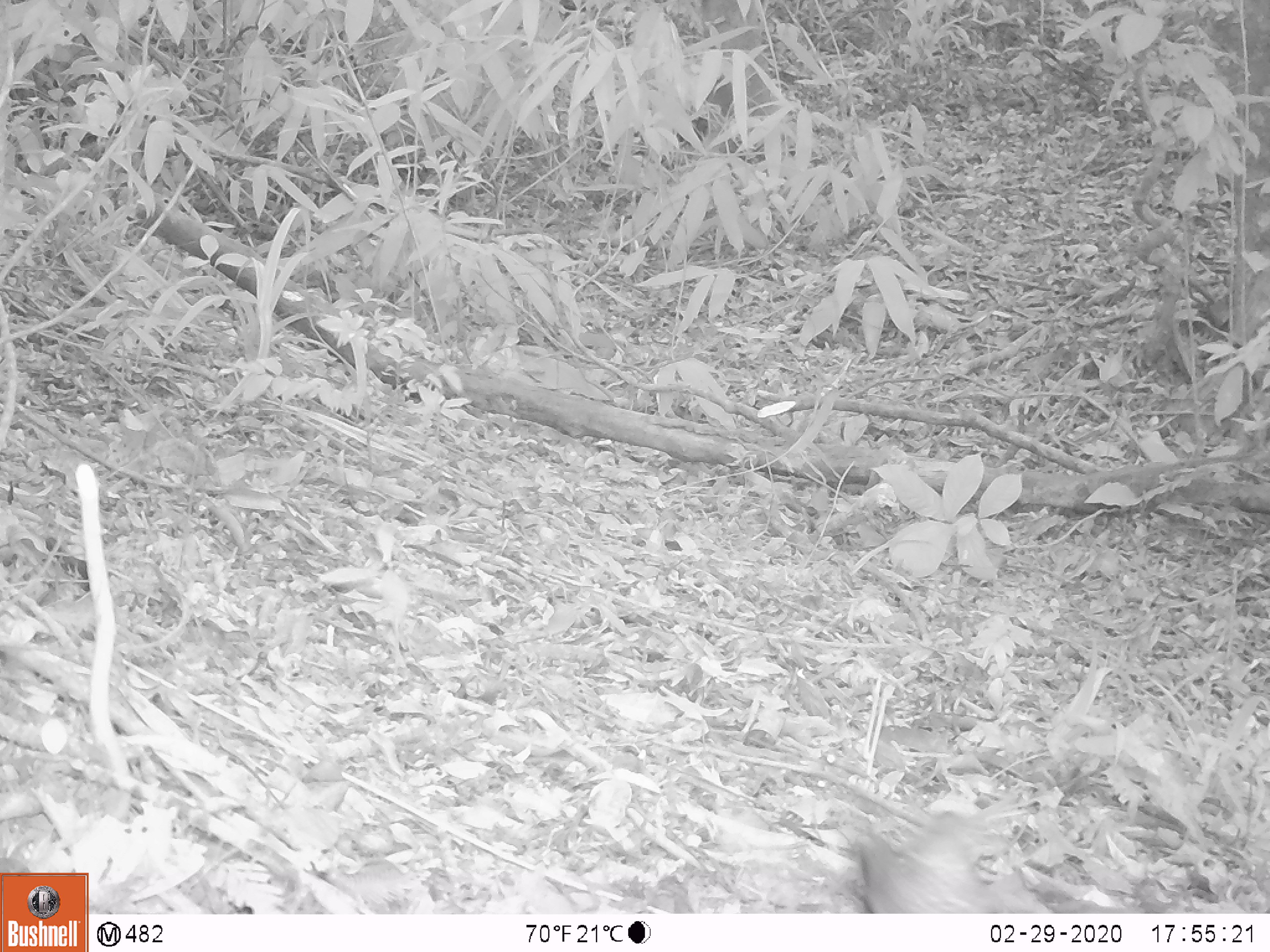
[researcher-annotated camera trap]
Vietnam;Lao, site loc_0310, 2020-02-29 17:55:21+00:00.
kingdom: Animalia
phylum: Chordata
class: Aves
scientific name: Aves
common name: bird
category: unidentified bird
Unidentified bird (bird) (Aves). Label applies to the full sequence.